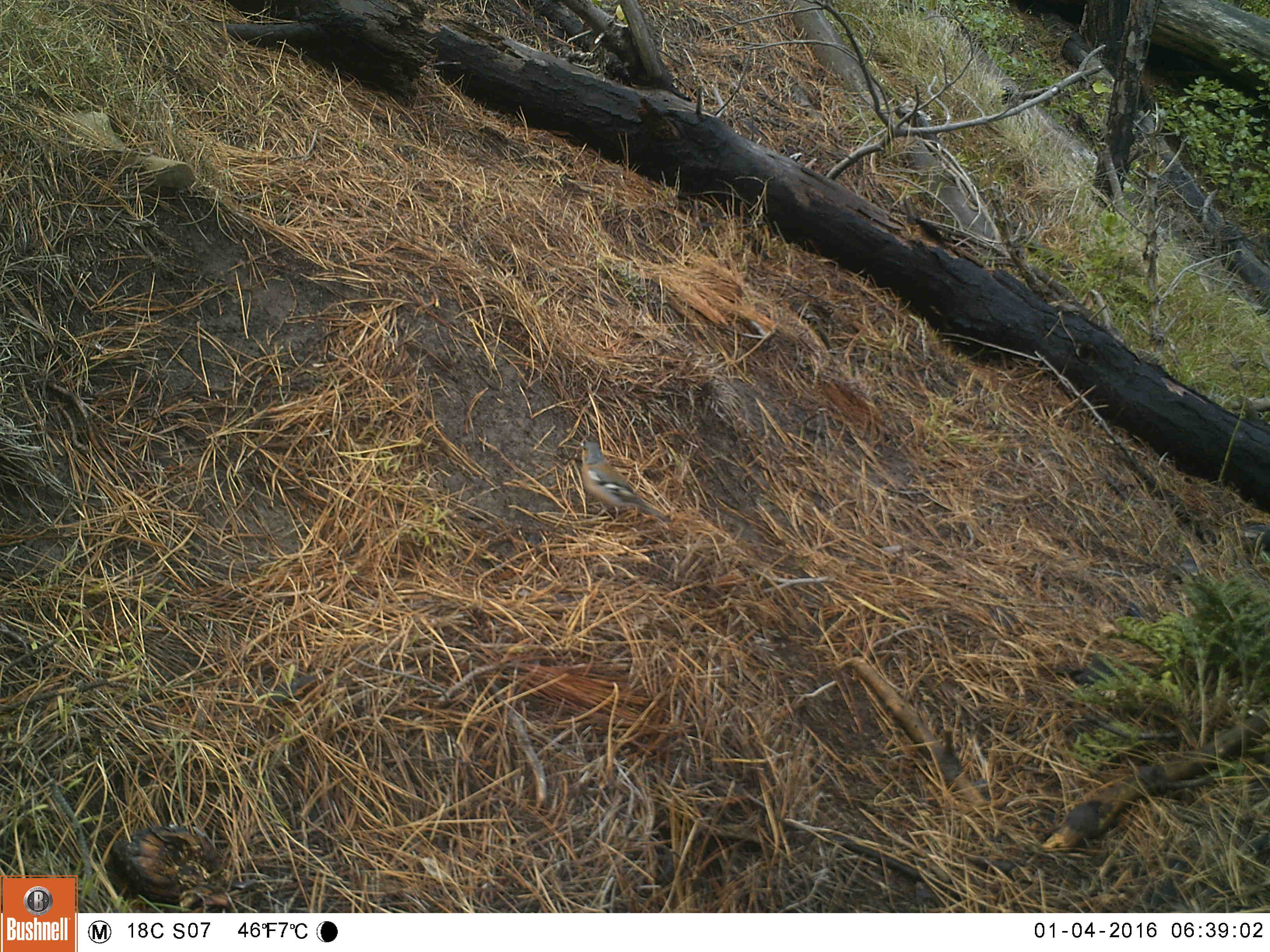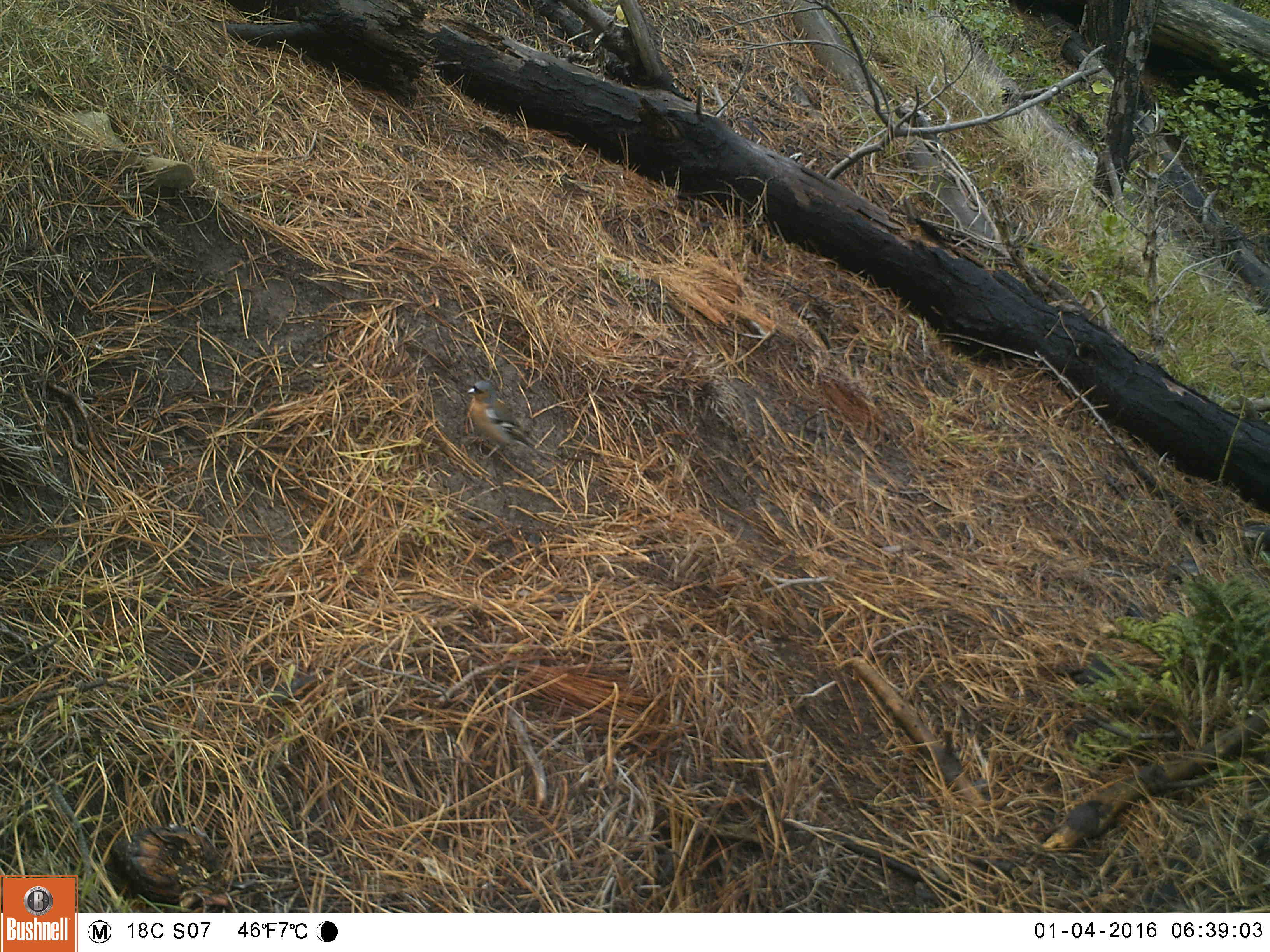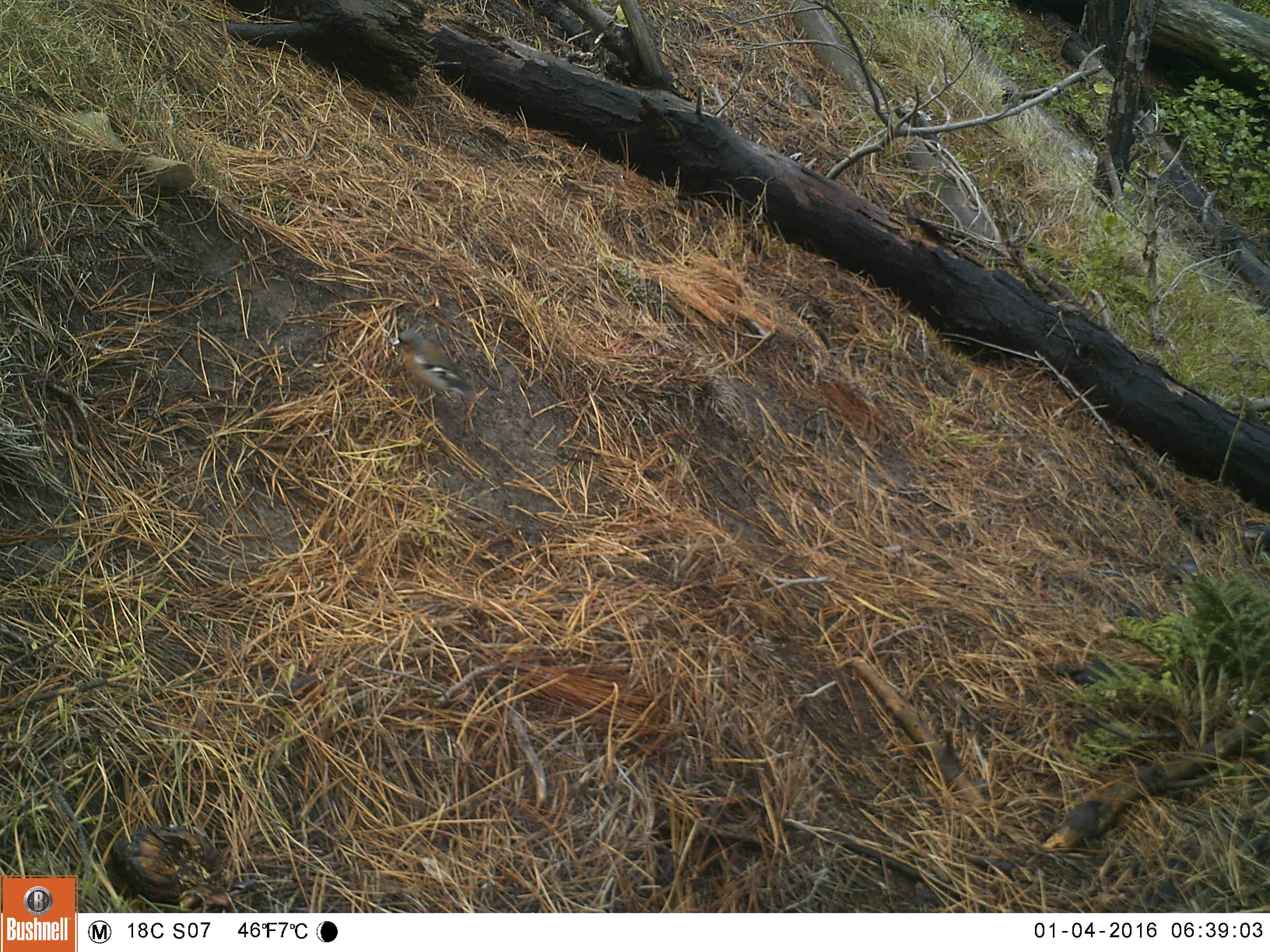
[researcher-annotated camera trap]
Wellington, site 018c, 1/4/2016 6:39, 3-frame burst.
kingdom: Animalia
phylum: Chordata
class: Aves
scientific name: Aves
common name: bird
Bird (Aves).